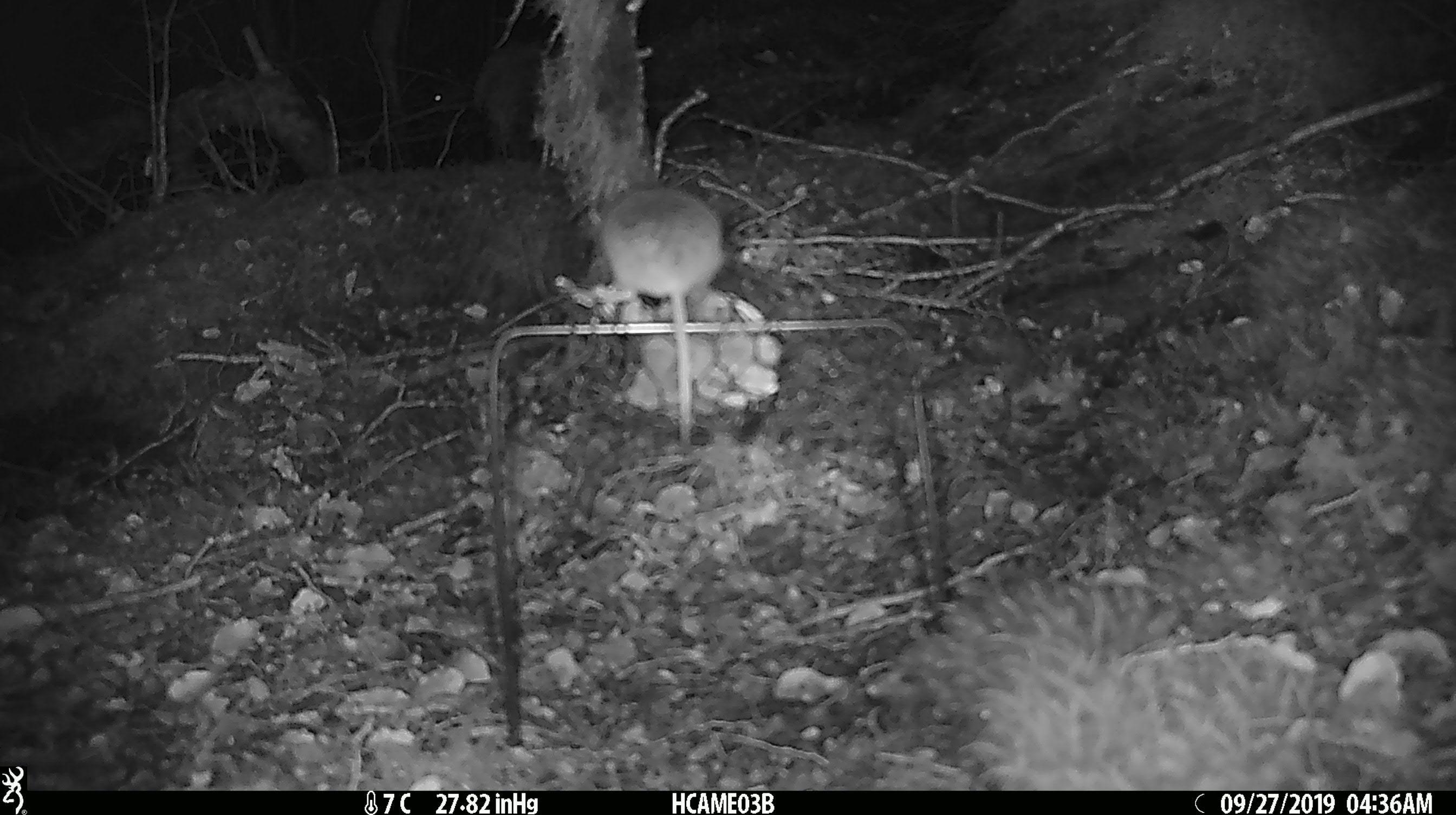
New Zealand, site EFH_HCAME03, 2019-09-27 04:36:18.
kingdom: Animalia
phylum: Chordata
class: Mammalia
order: Rodentia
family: Muridae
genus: Mus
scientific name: Mus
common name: mouse